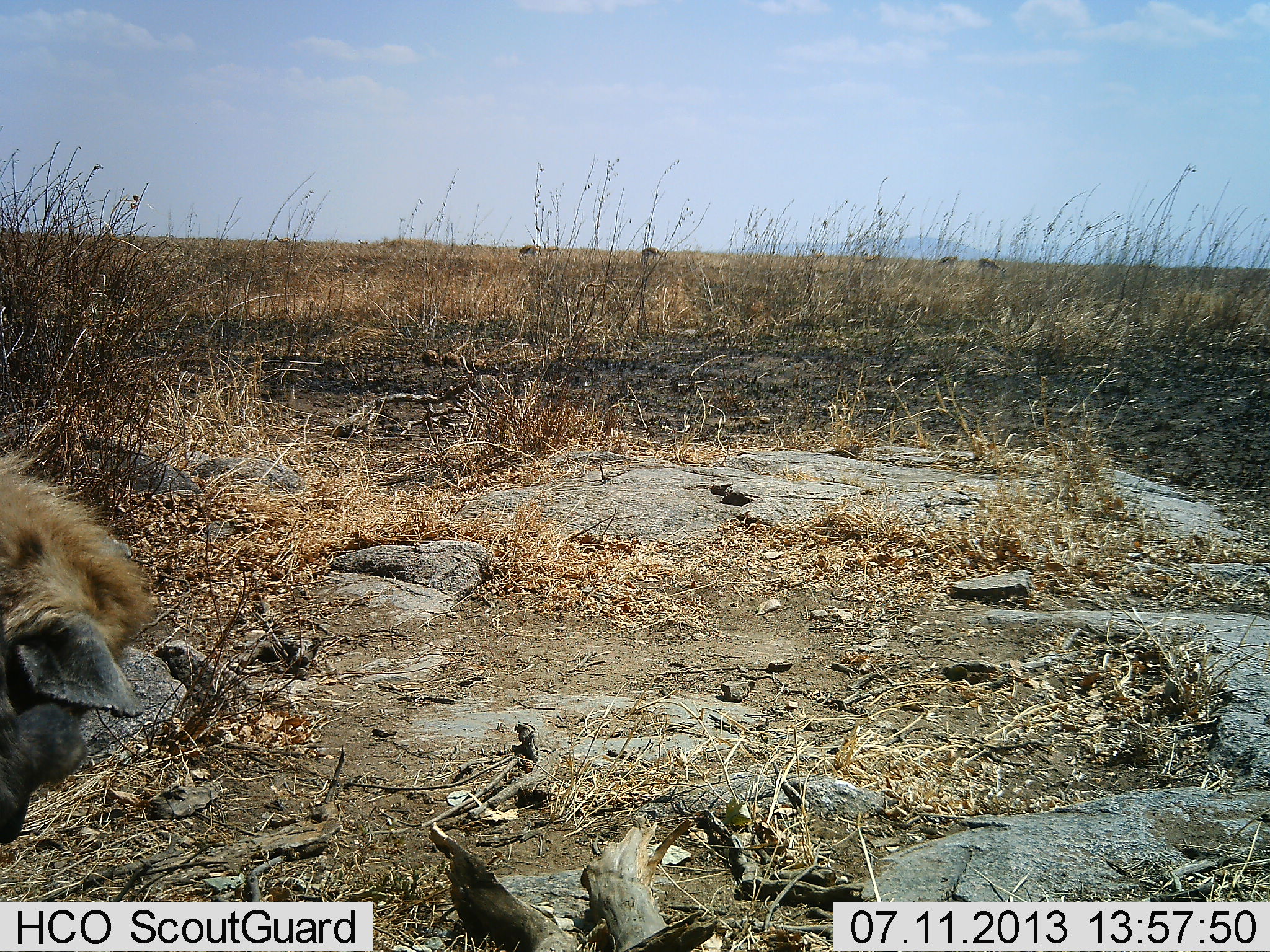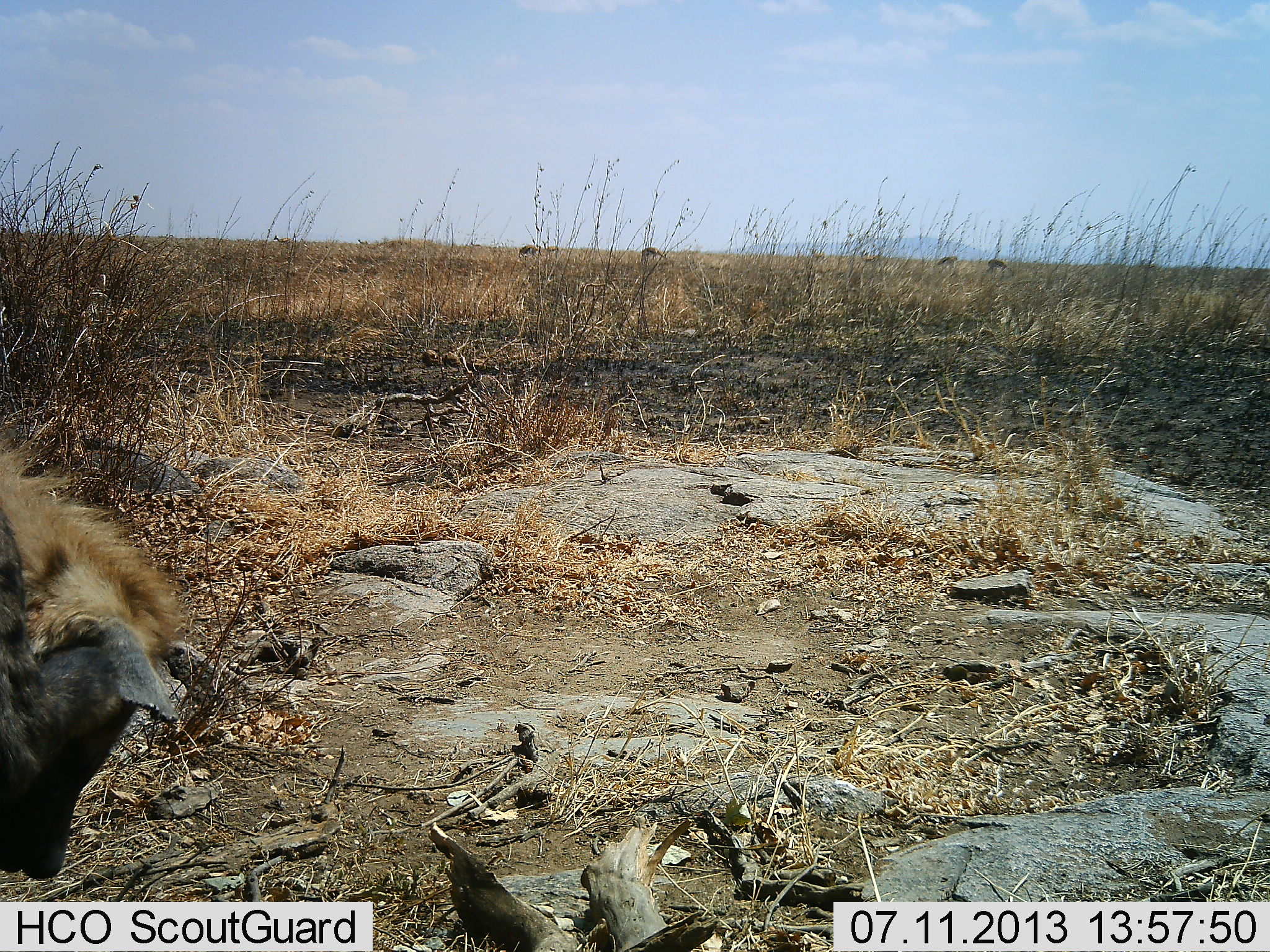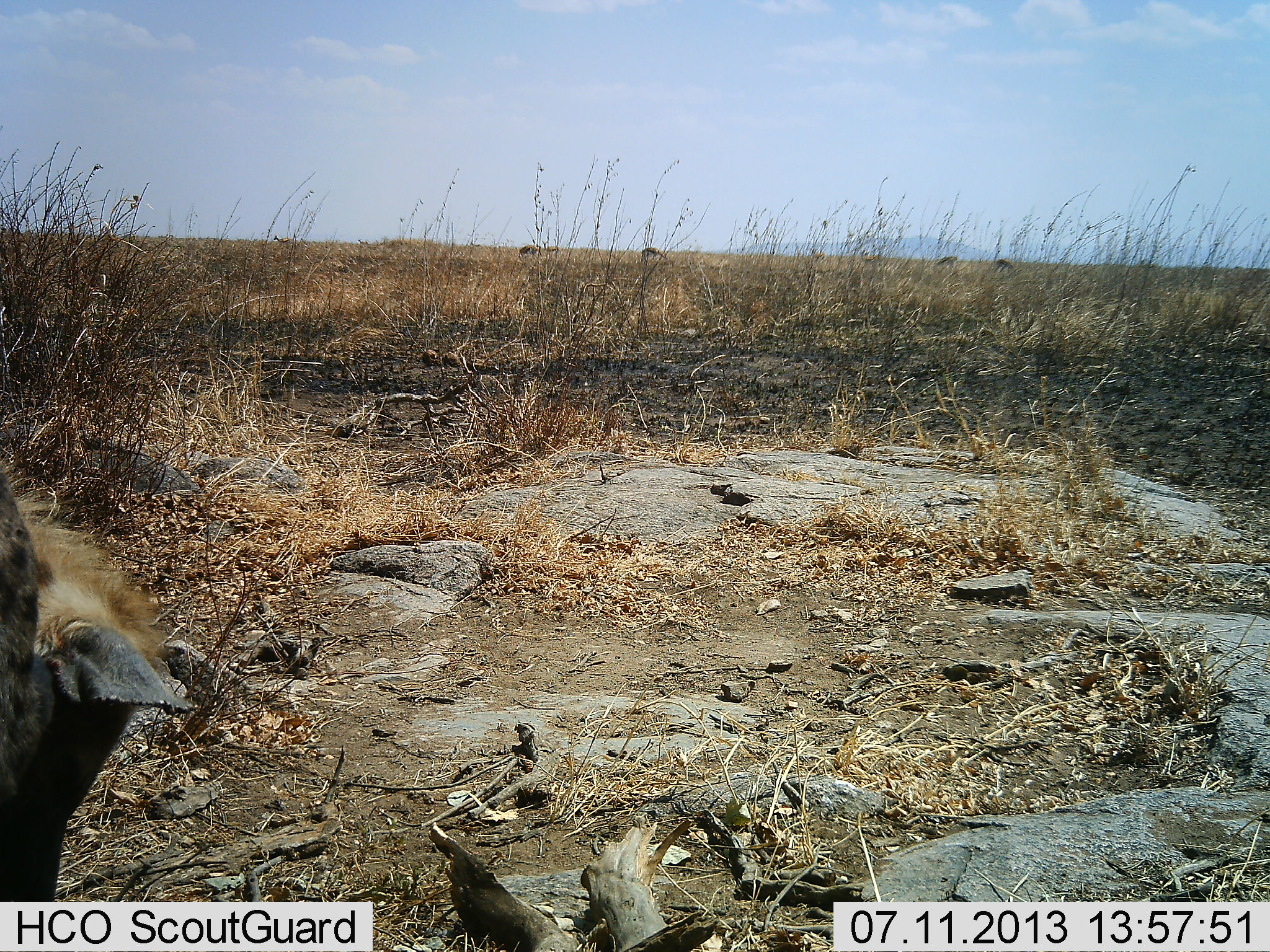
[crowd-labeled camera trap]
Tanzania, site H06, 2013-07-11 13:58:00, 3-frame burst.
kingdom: Animalia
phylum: Chordata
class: Mammalia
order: Carnivora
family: Hyaenidae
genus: Crocuta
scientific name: Crocuta crocuta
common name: spotted hyena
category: hyenaspotted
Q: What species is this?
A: Hyenaspotted (spotted hyena) (Crocuta crocuta).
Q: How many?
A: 1.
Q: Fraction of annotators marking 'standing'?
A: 79%.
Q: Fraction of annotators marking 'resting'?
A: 4%.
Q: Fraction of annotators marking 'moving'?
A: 7%.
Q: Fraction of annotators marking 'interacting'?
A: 7%.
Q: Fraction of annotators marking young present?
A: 0%.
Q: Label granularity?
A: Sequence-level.